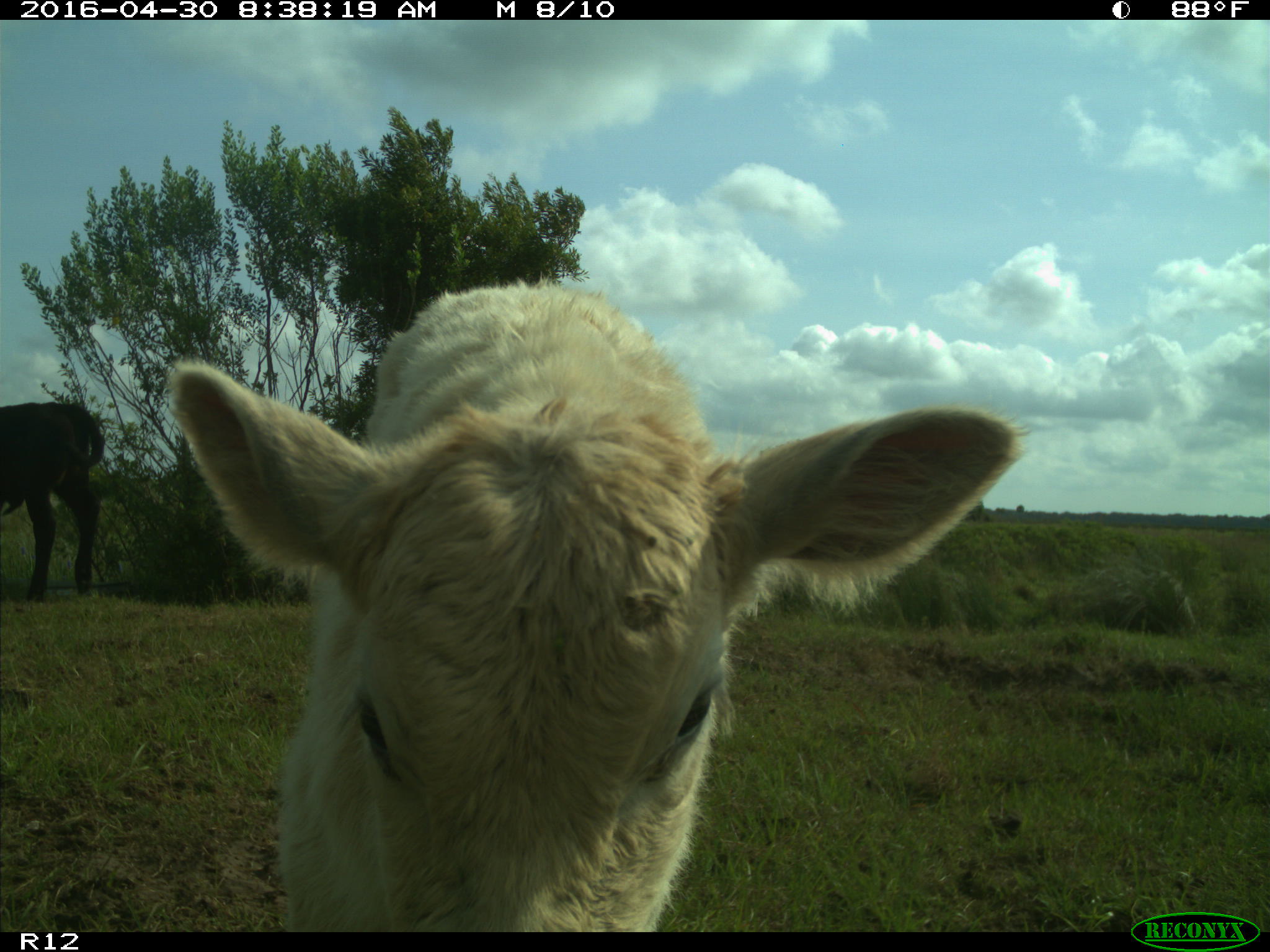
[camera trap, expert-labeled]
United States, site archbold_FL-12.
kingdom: Animalia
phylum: Chordata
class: Mammalia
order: Artiodactyla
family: Bovidae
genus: Bos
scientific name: Bos taurus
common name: domestic cow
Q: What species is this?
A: Bos taurus (domestic cow).